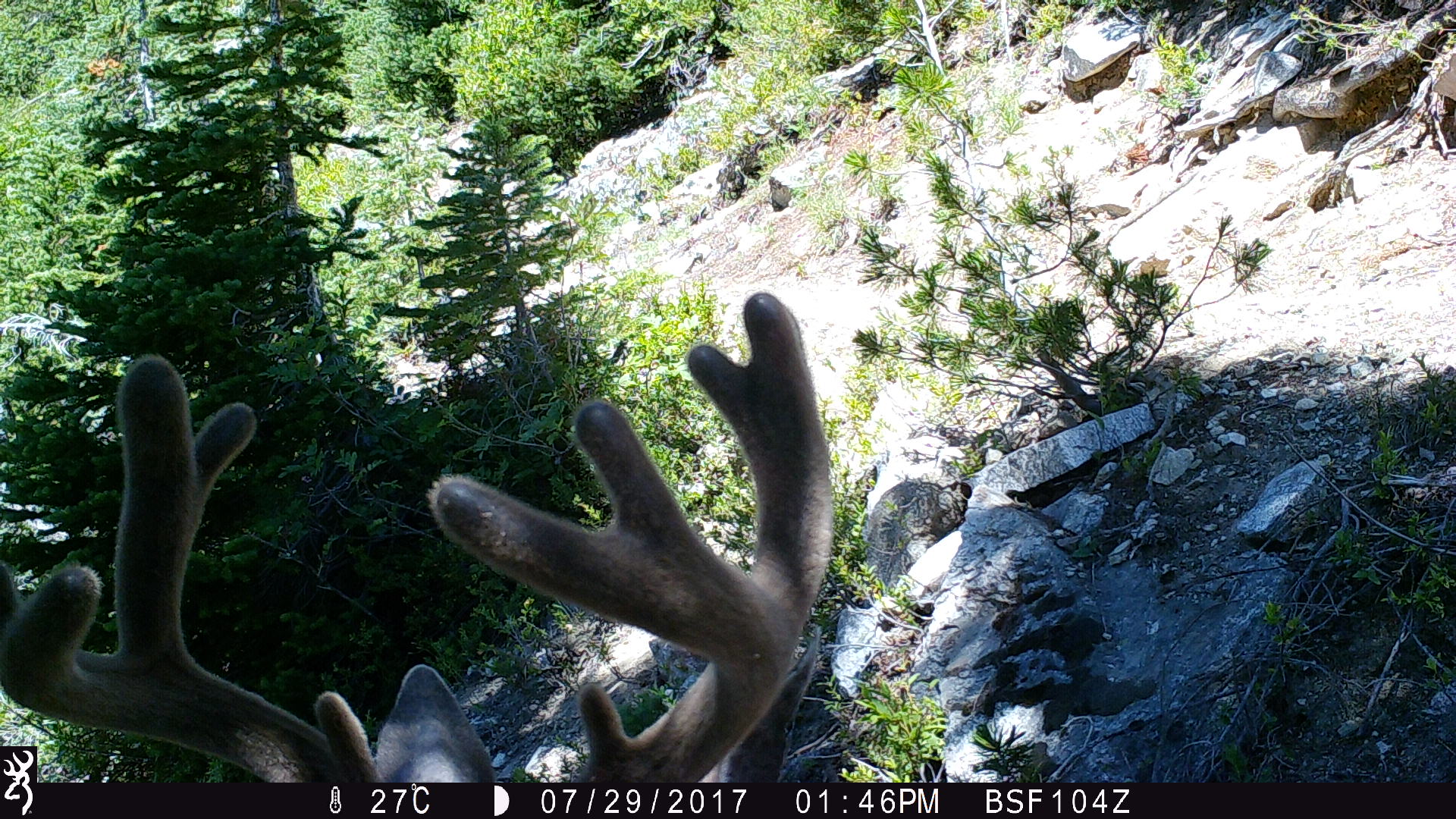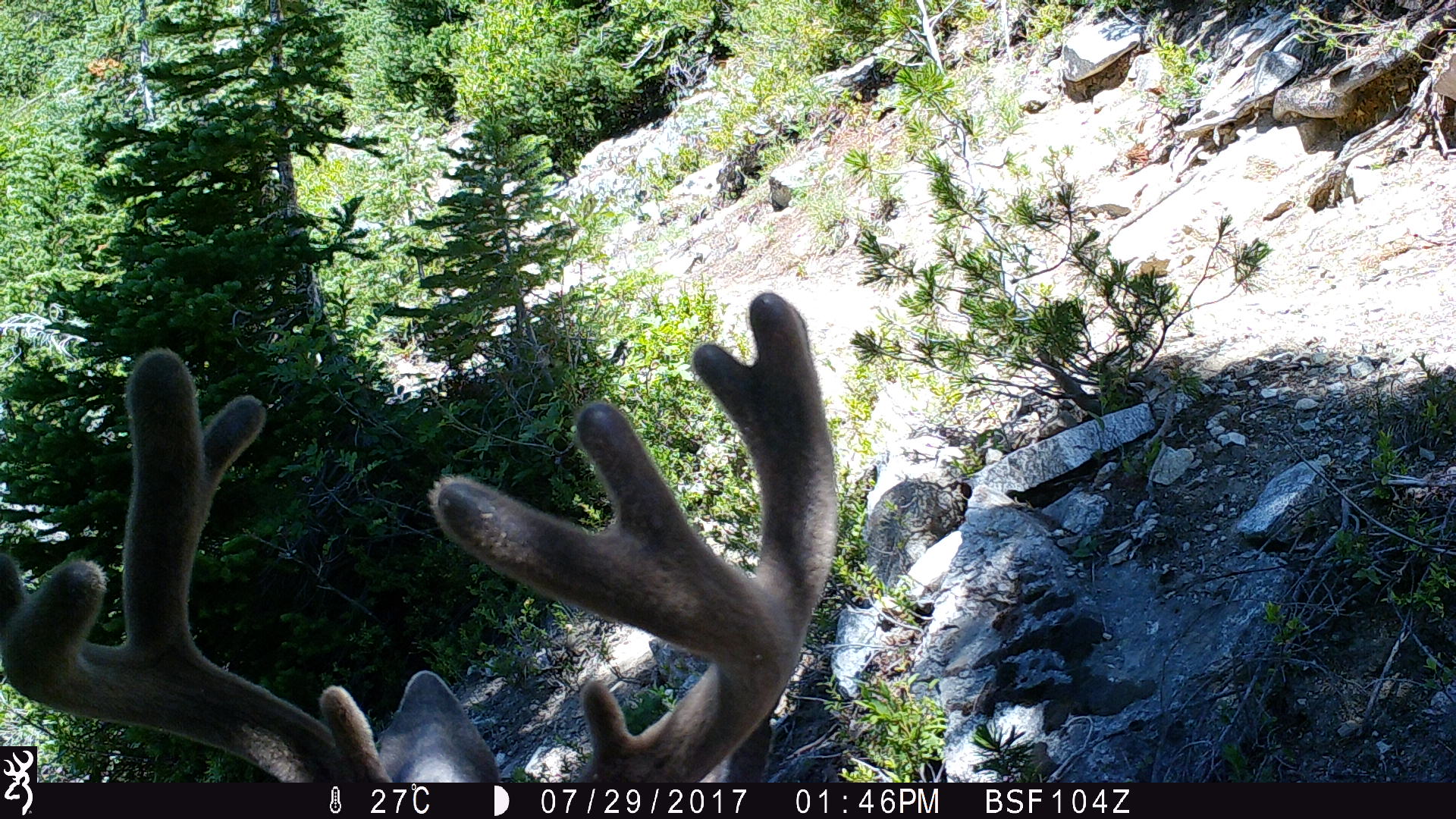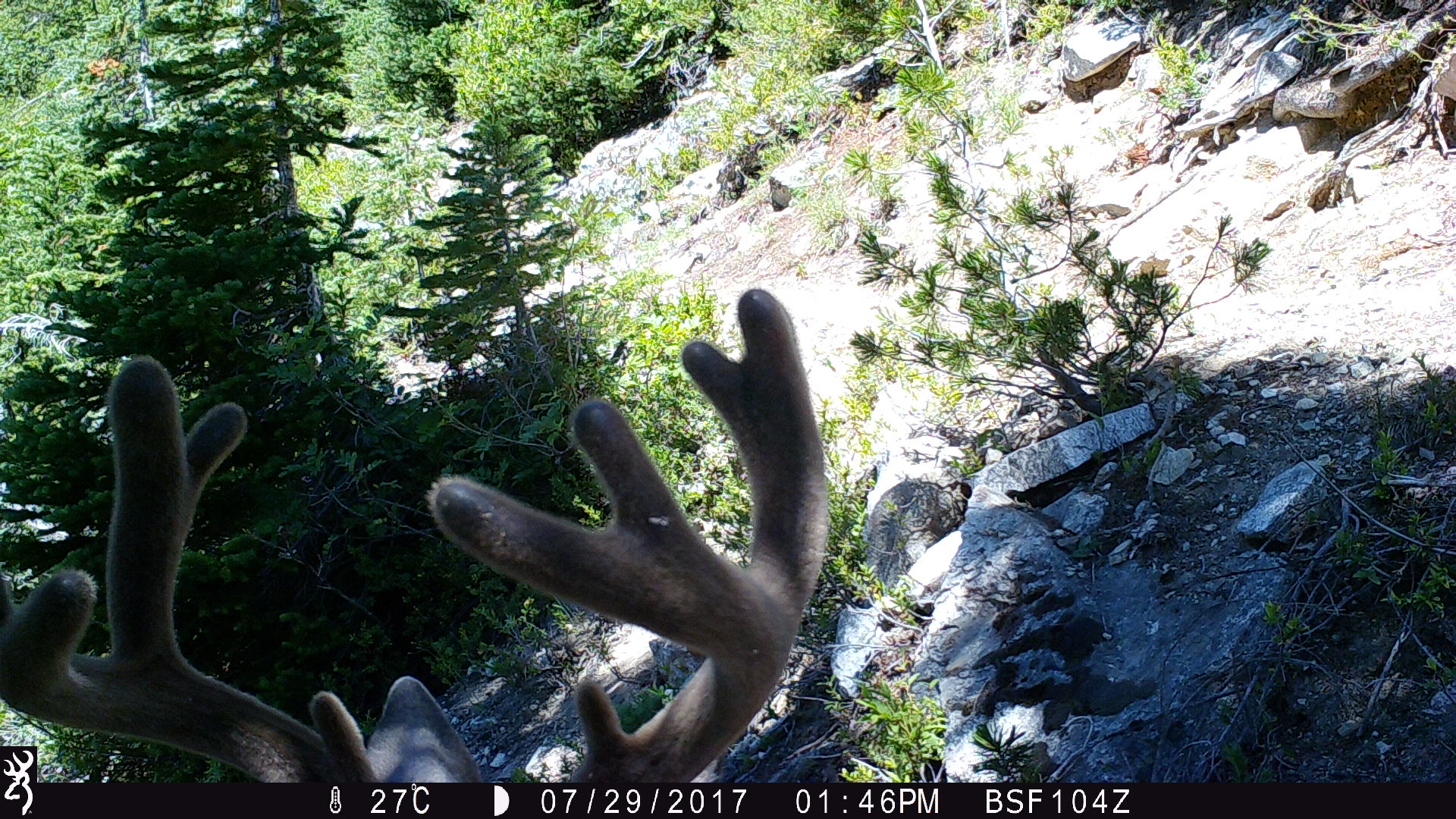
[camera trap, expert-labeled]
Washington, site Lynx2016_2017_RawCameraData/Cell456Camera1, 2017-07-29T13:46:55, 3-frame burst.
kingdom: Animalia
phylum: Chordata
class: Mammalia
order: Artiodactyla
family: Cervidae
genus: Odocoileus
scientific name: Odocoileus hemionus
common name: mule deer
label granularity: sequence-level